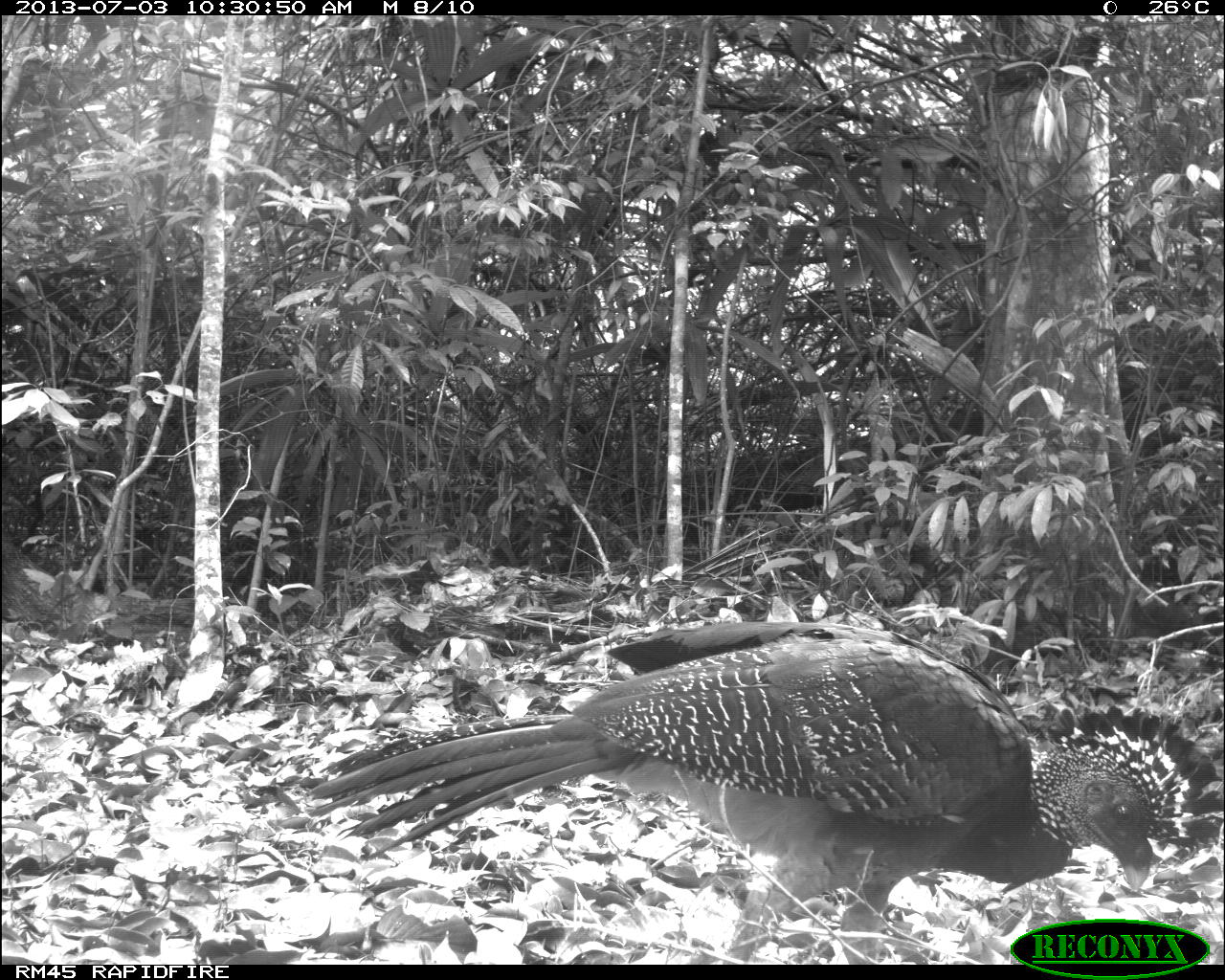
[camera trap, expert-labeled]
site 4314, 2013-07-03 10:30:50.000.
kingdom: Animalia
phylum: Chordata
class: Aves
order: Galliformes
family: Cracidae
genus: Crax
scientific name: Crax rubra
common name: great curassow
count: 2